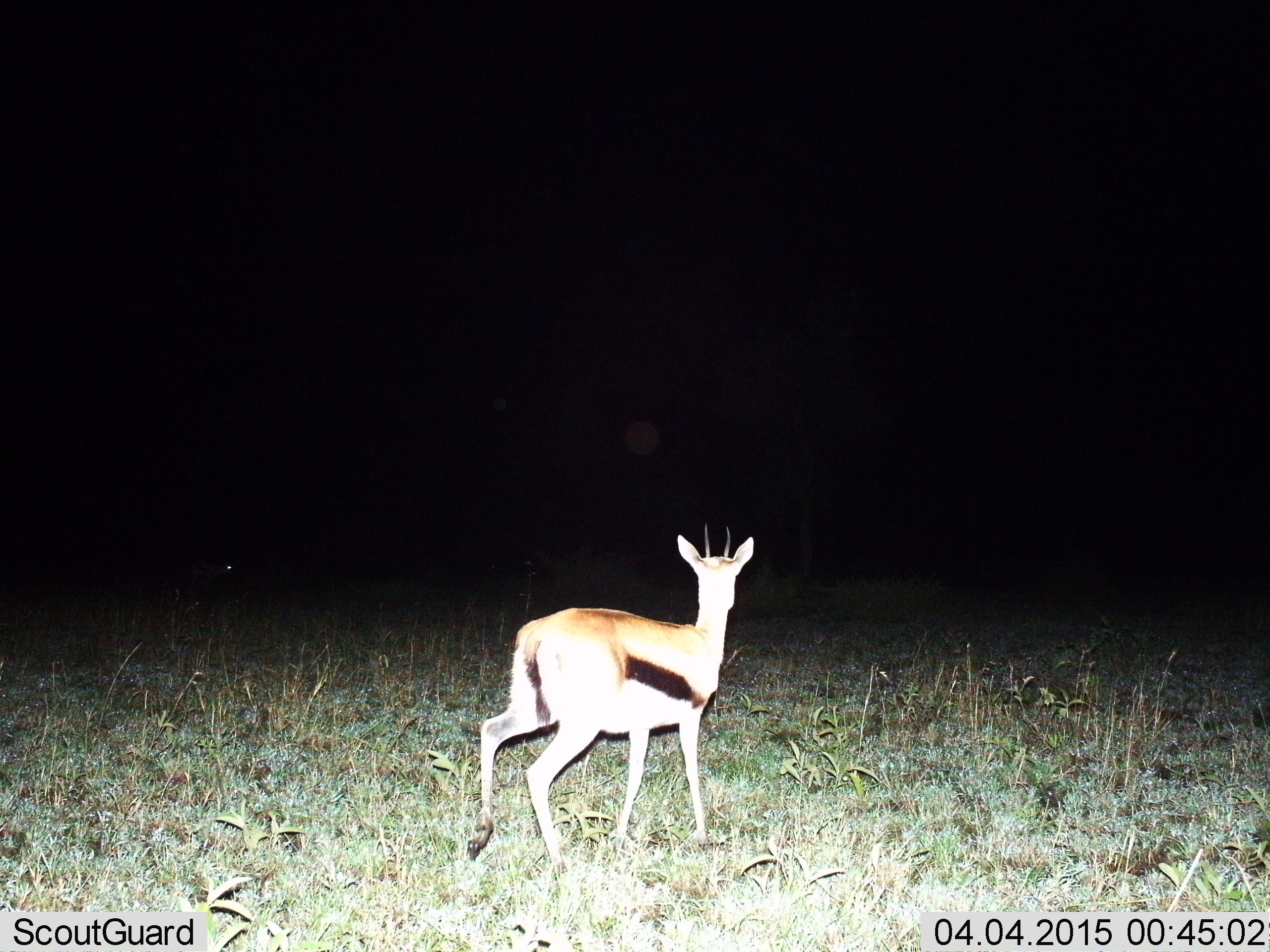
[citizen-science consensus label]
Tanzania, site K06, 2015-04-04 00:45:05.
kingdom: Animalia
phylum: Chordata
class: Mammalia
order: Artiodactyla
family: Bovidae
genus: Eudorcas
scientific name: Eudorcas thomsonii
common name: thomson's gazelle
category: gazellethomsons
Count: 1.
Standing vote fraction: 60%.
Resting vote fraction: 0%.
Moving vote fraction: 40%.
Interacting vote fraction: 0%.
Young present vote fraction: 0%.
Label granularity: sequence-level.